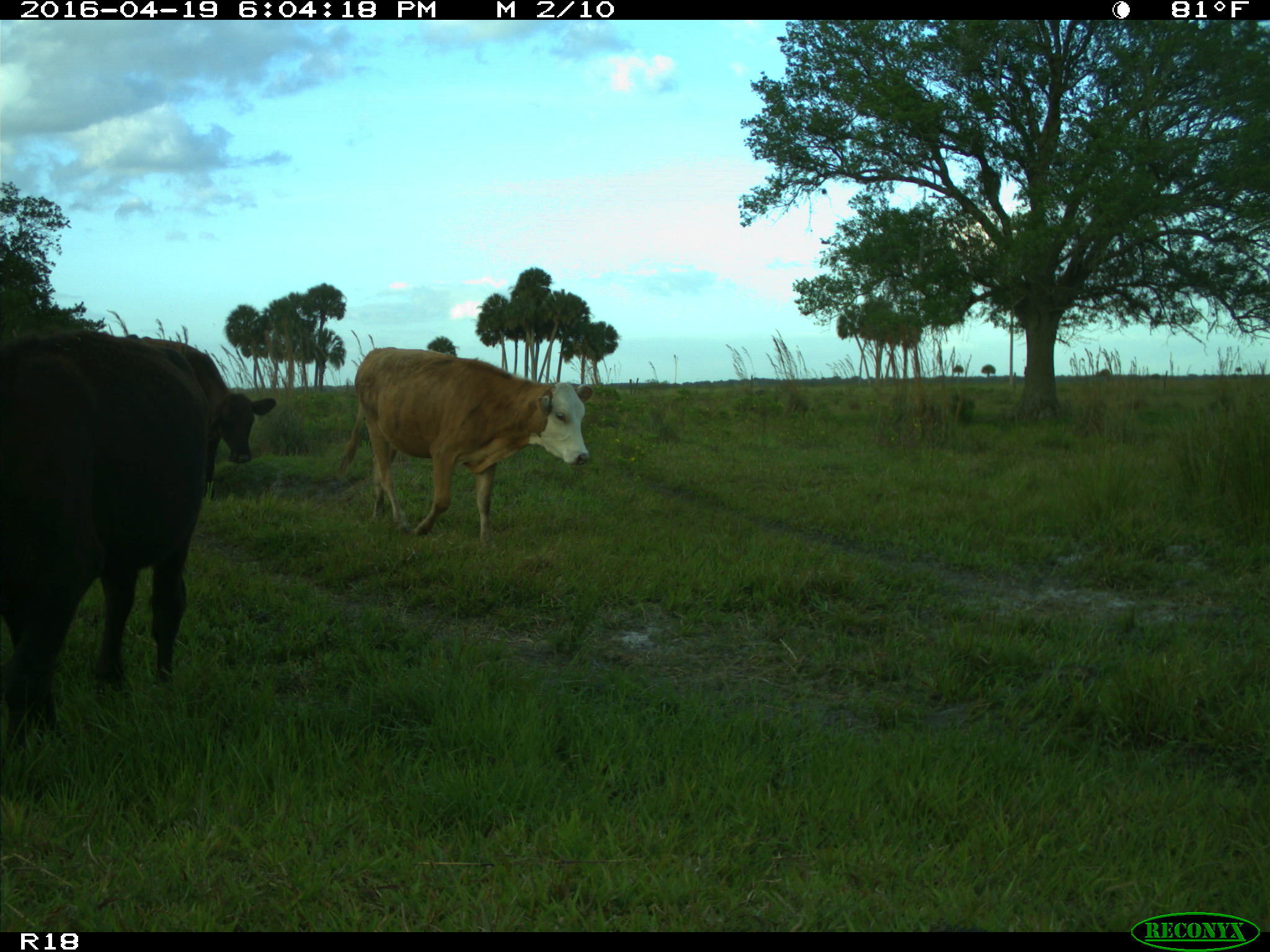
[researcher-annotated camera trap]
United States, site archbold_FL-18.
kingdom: Animalia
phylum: Chordata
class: Mammalia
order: Artiodactyla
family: Bovidae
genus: Bos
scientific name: Bos taurus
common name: domestic cow